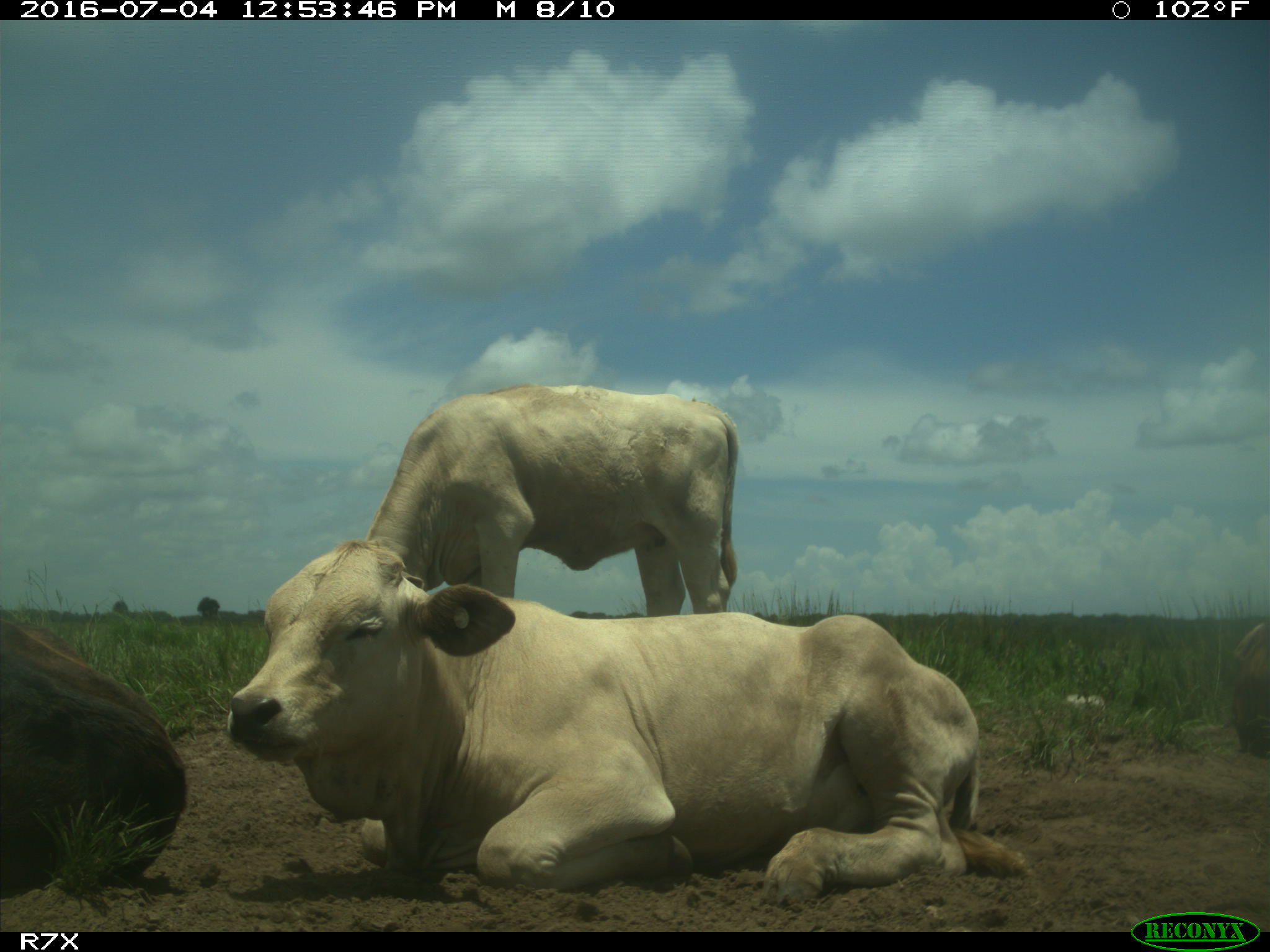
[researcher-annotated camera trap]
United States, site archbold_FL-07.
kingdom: Animalia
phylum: Chordata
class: Mammalia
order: Artiodactyla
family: Bovidae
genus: Bos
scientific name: Bos taurus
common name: domestic cow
Bos taurus (domestic cow).